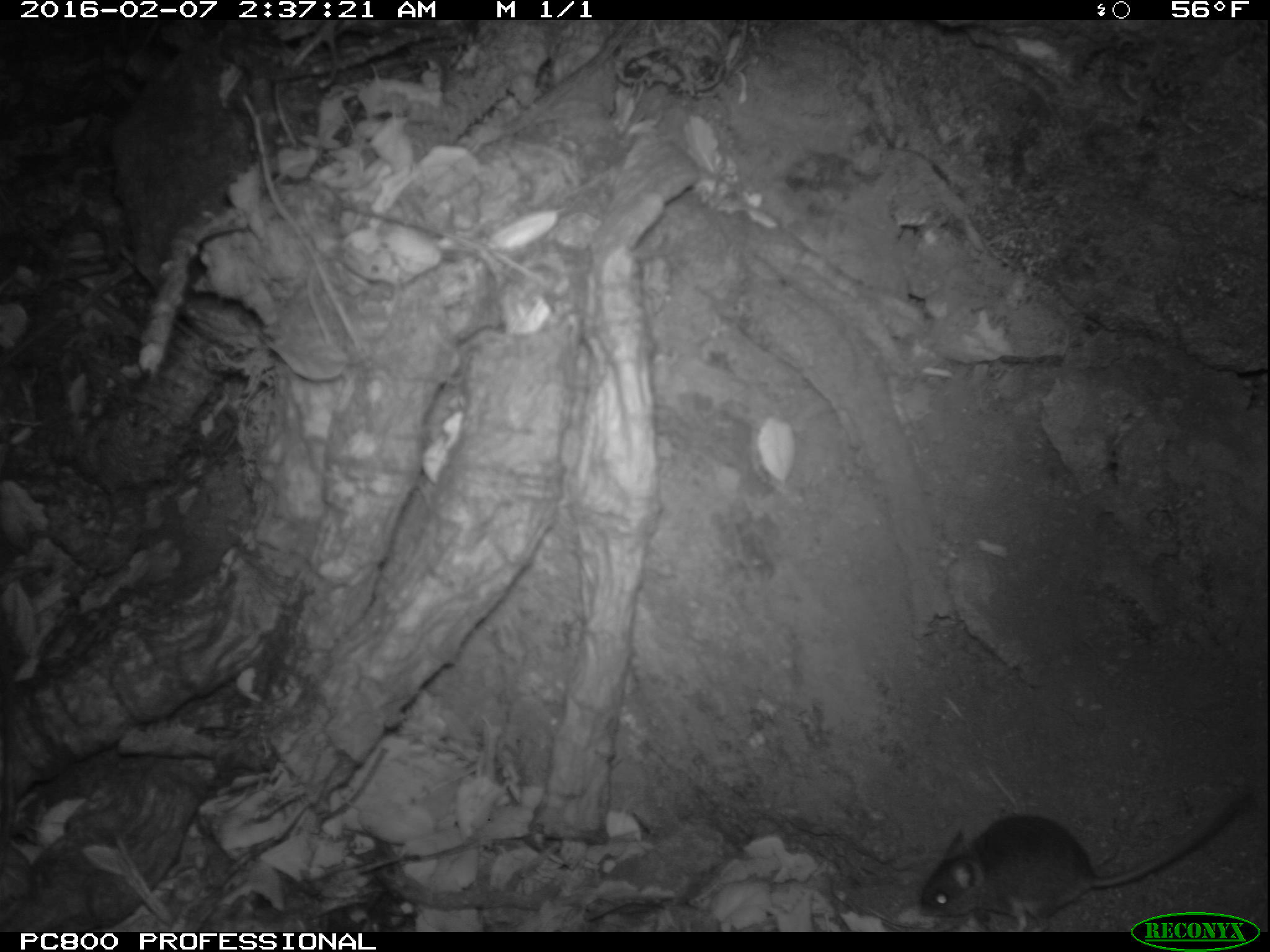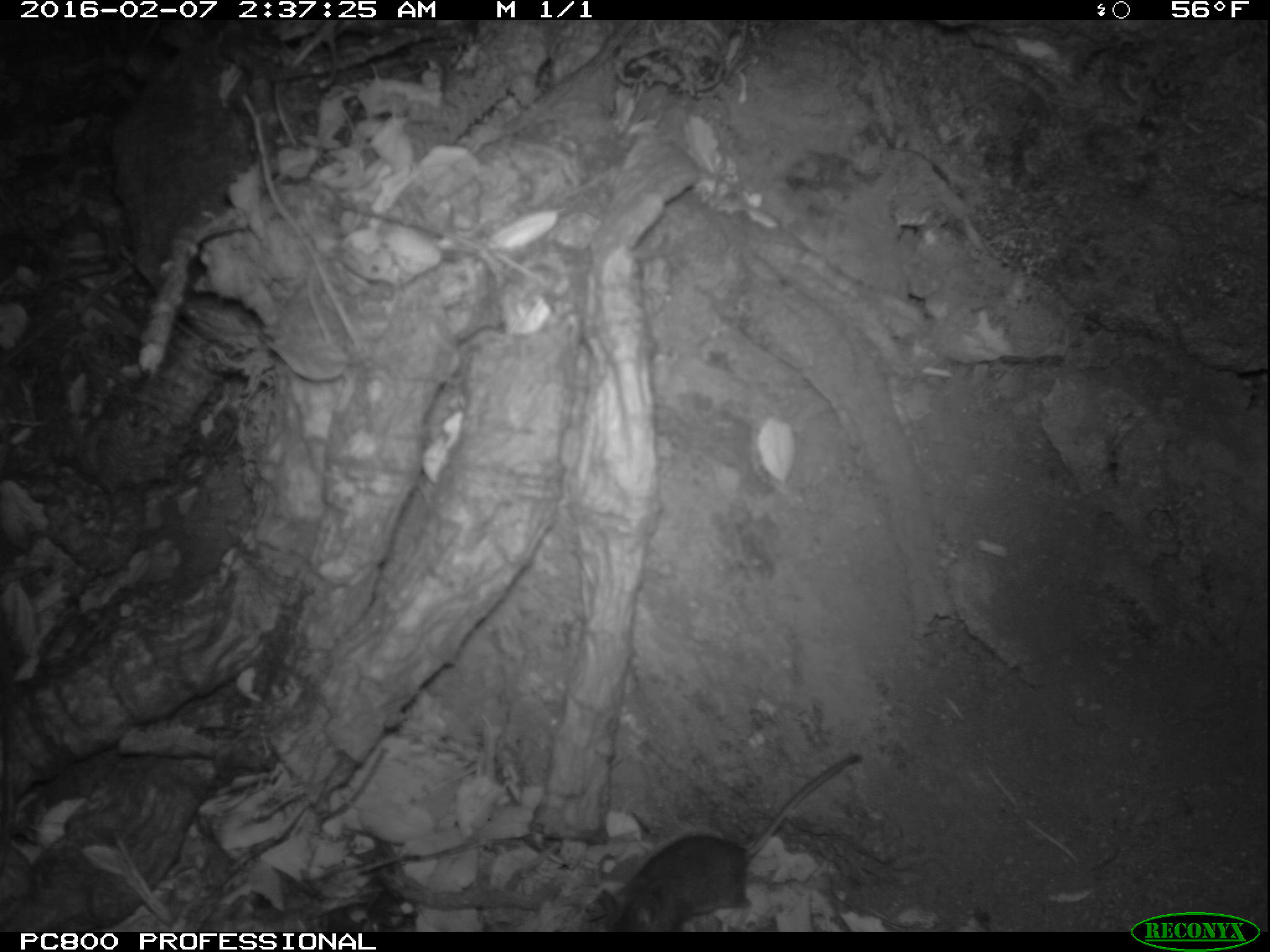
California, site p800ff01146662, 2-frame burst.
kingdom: Animalia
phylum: Chordata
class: Mammalia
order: Rodentia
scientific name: Rodentia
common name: rodent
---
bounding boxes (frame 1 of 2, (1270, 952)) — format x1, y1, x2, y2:
rodent: 920, 793, 1250, 932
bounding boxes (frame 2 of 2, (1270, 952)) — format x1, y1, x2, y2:
rodent: 598, 754, 860, 932